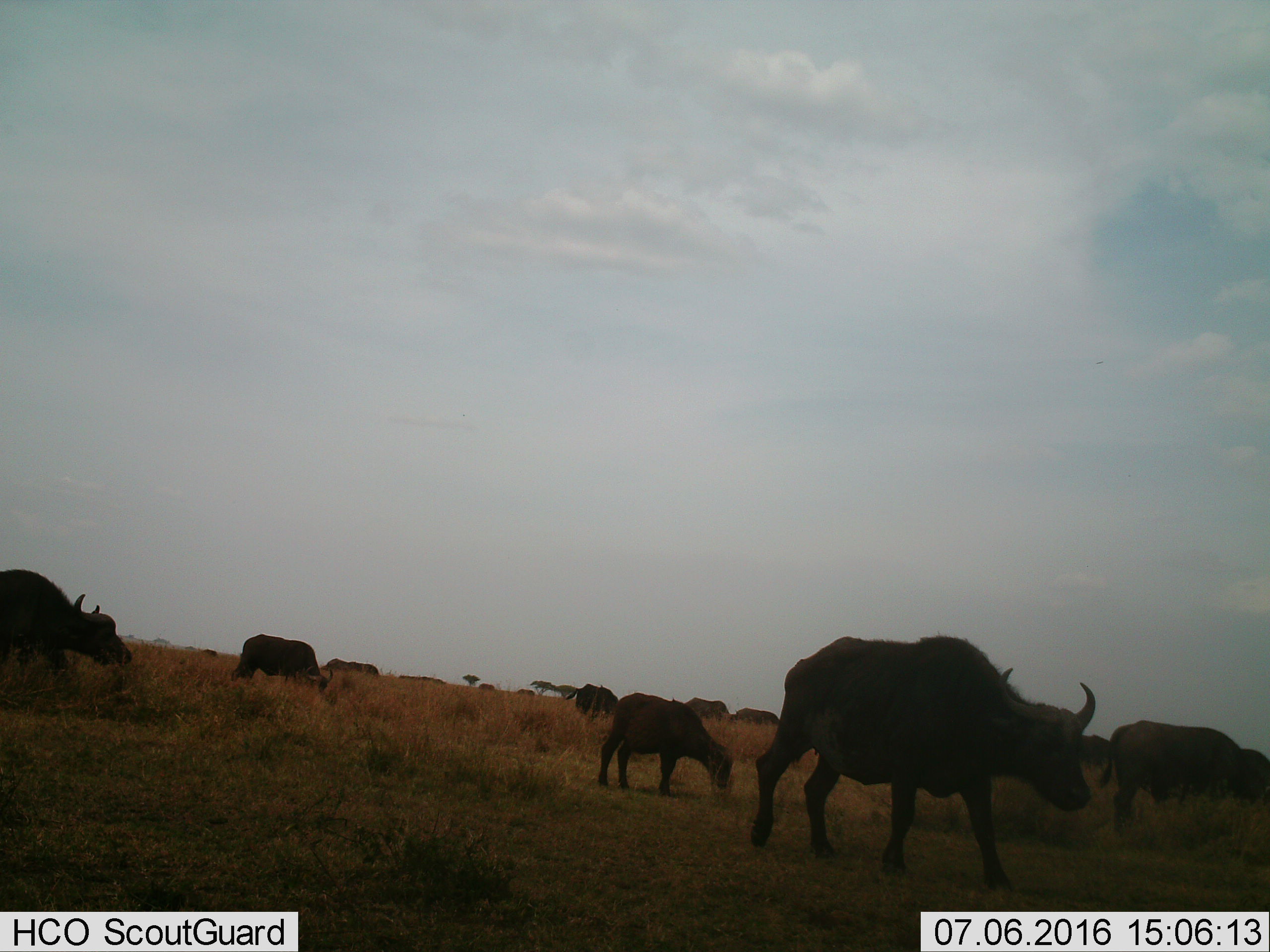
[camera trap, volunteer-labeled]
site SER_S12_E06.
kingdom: Animalia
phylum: Chordata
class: Mammalia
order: Artiodactyla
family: Bovidae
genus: Syncerus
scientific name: Syncerus caffer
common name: african buffalo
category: buffalo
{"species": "buffalo (african buffalo) (Syncerus caffer)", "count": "11-50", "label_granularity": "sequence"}